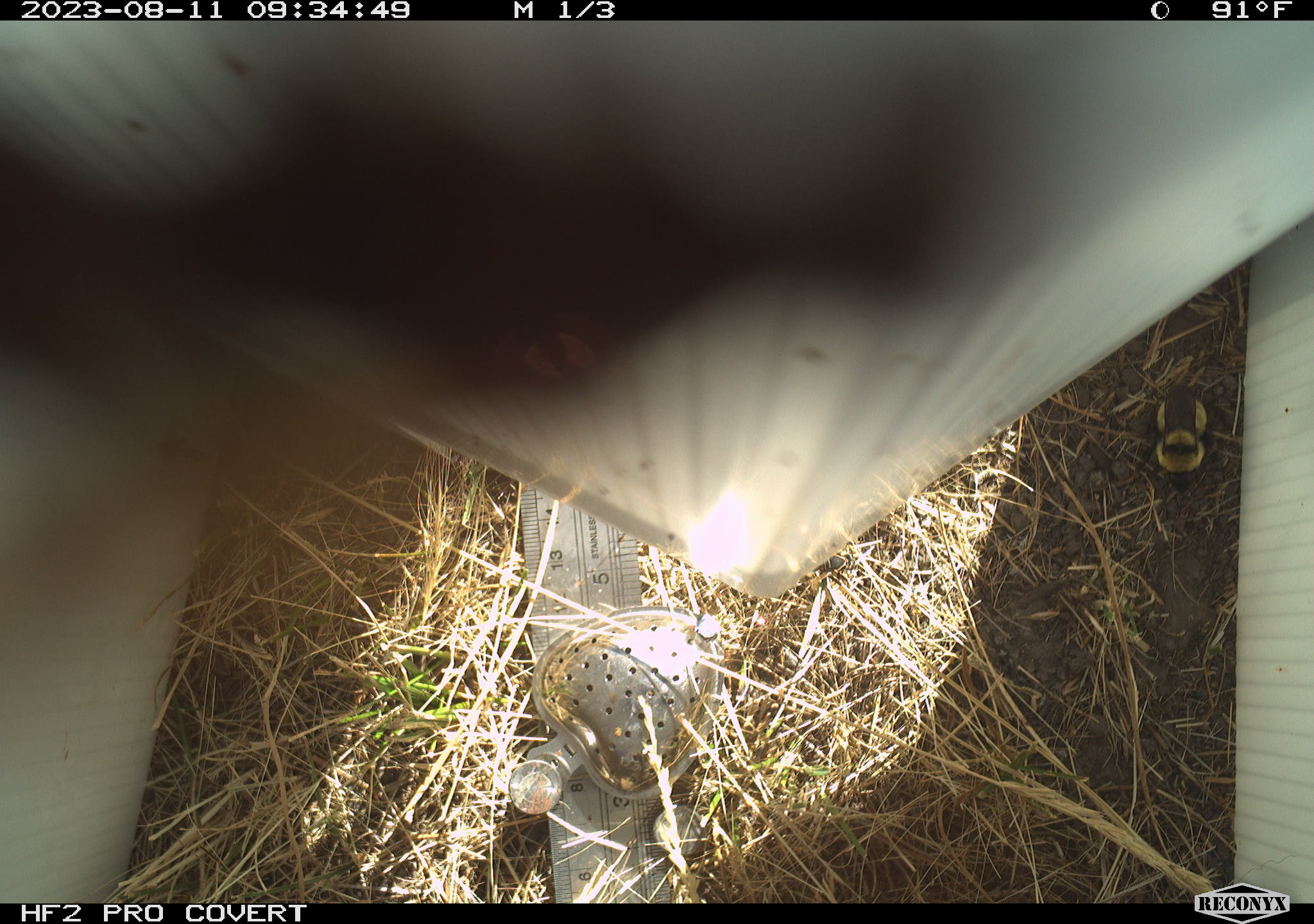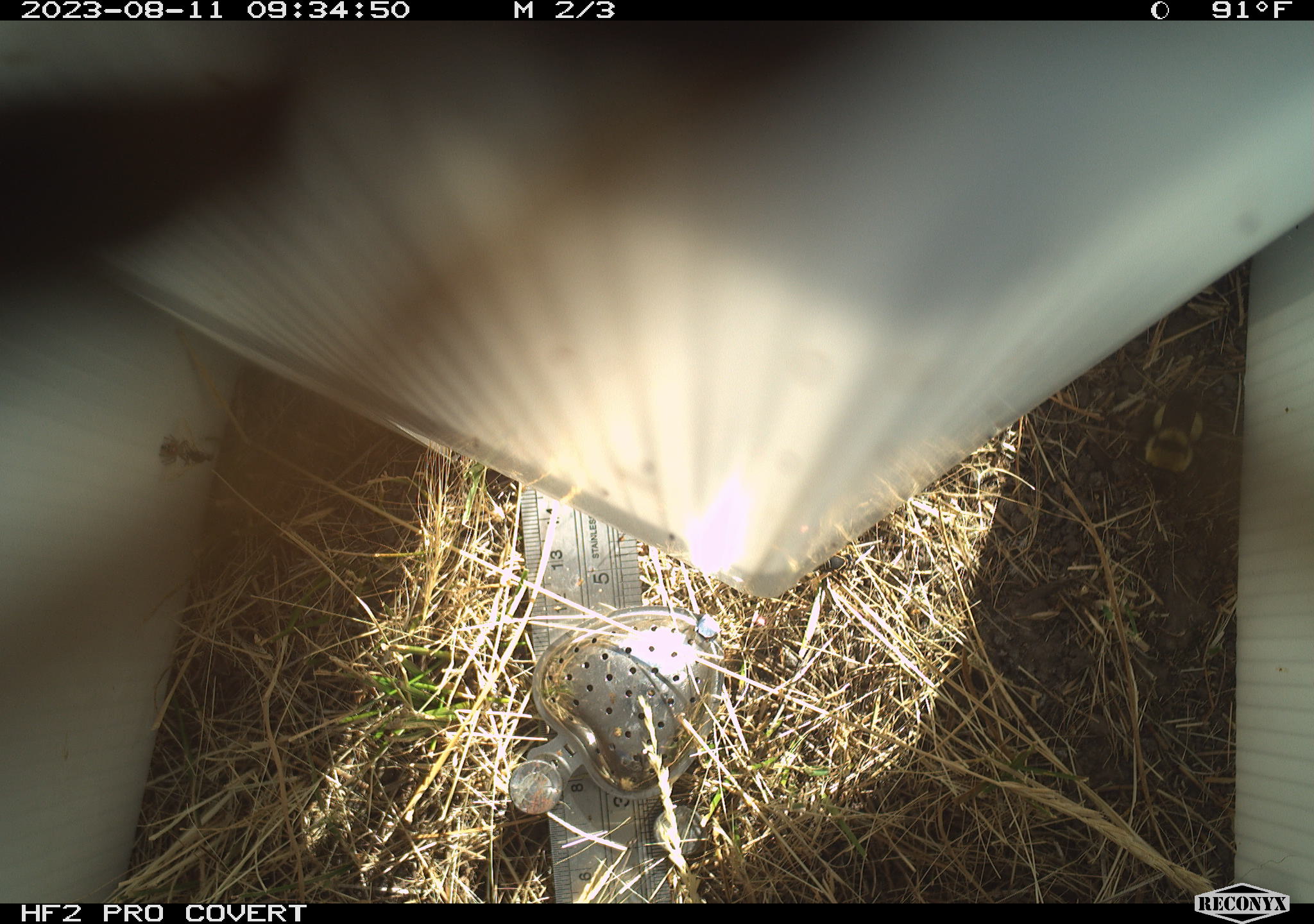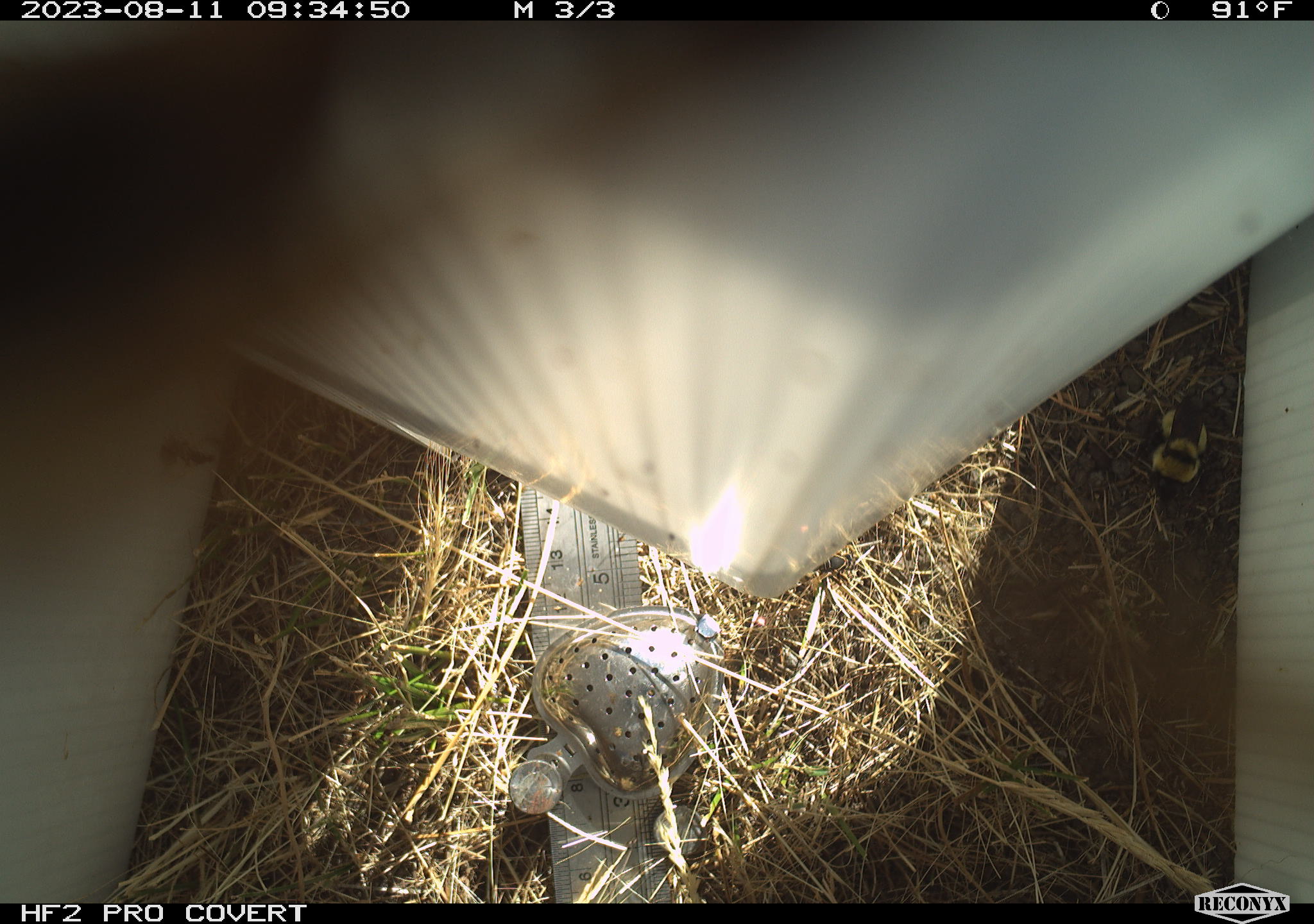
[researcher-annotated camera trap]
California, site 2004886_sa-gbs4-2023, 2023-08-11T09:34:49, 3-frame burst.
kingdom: Animalia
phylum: Arthropoda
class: Insecta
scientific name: Insecta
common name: insect